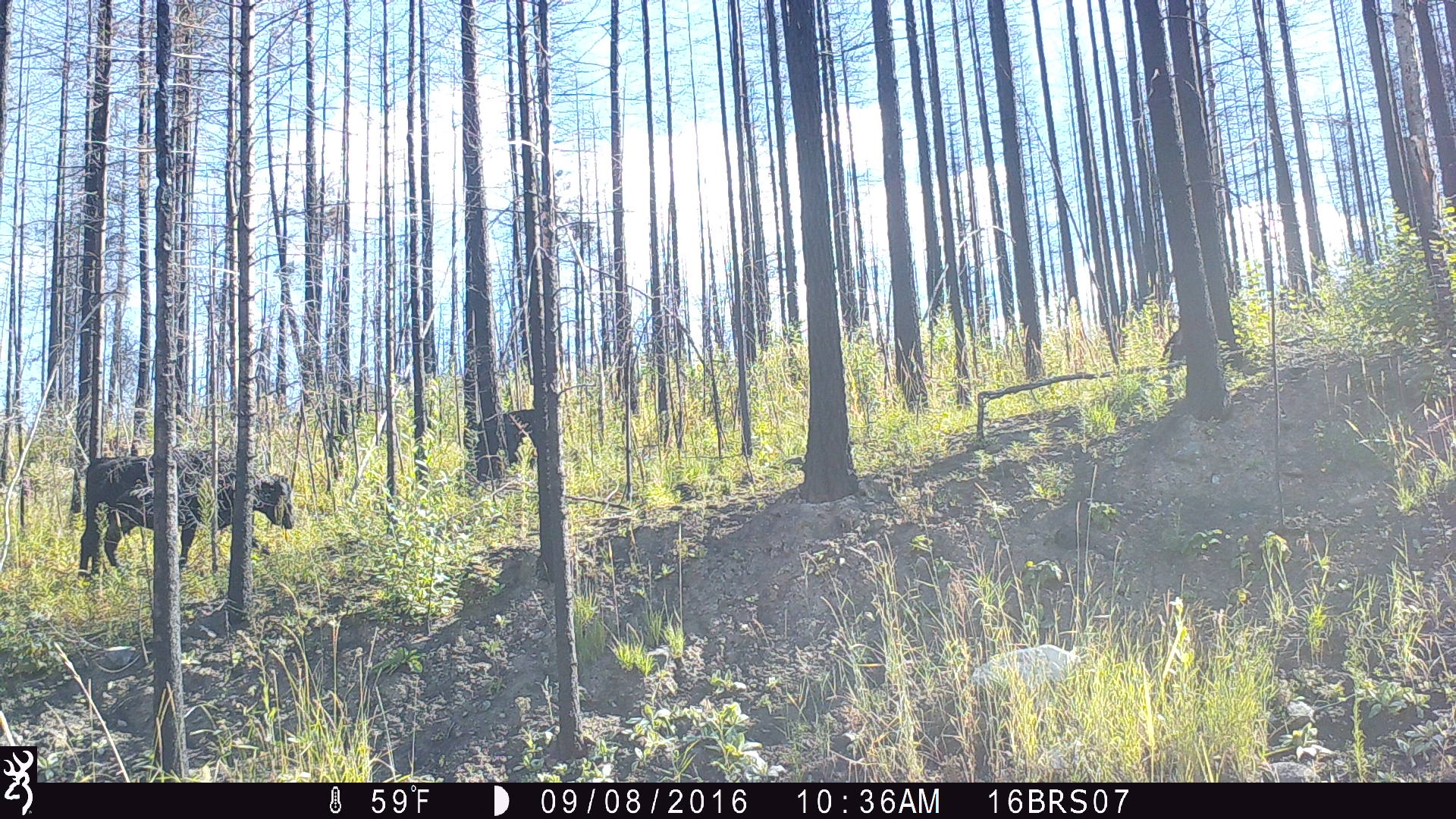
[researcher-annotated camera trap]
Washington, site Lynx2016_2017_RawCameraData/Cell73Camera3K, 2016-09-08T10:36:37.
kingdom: Animalia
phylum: Chordata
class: Mammalia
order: Artiodactyla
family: Bovidae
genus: Bos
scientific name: Bos taurus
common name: domestic cattle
Domestic cattle (Bos taurus). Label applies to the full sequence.